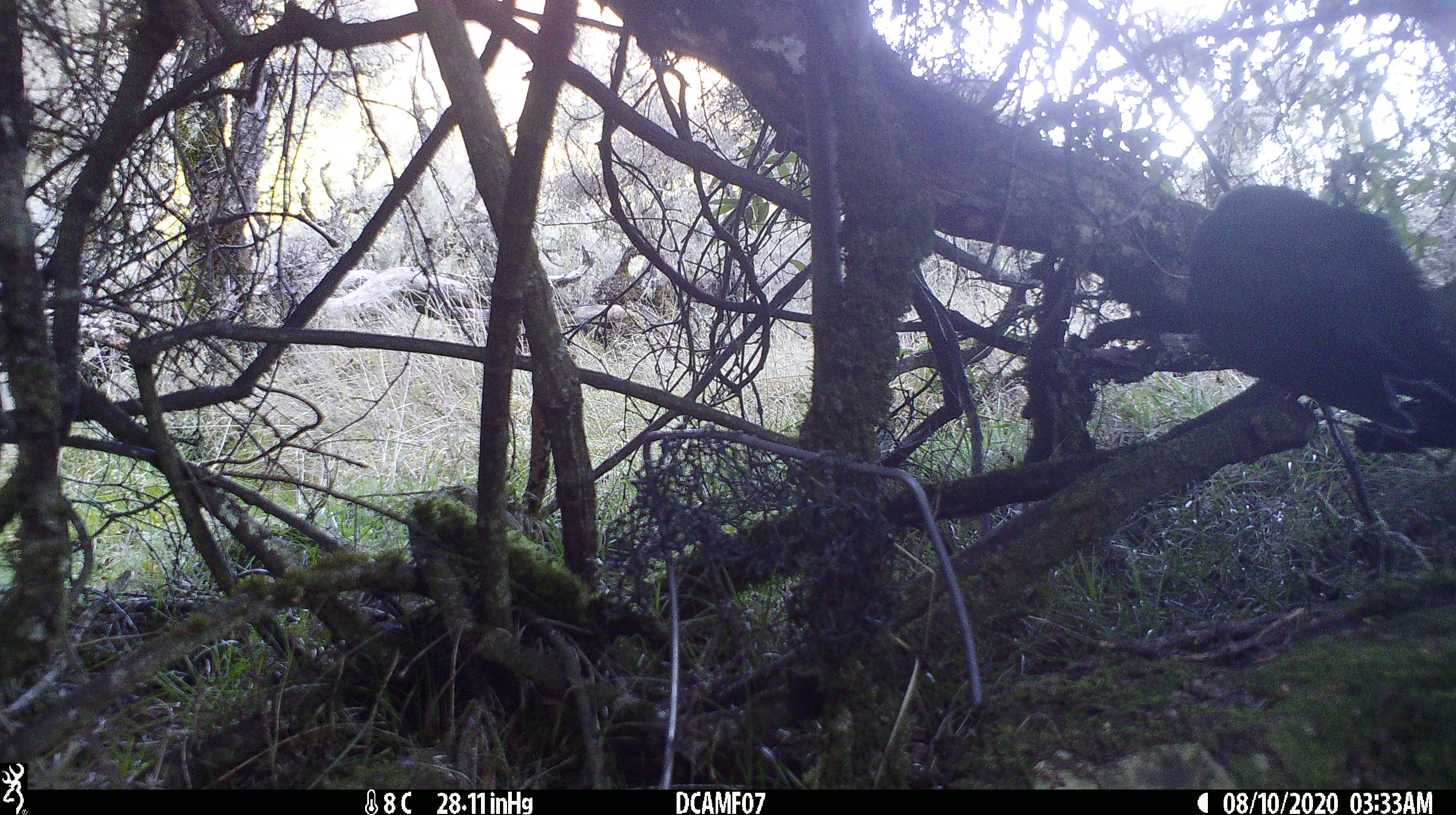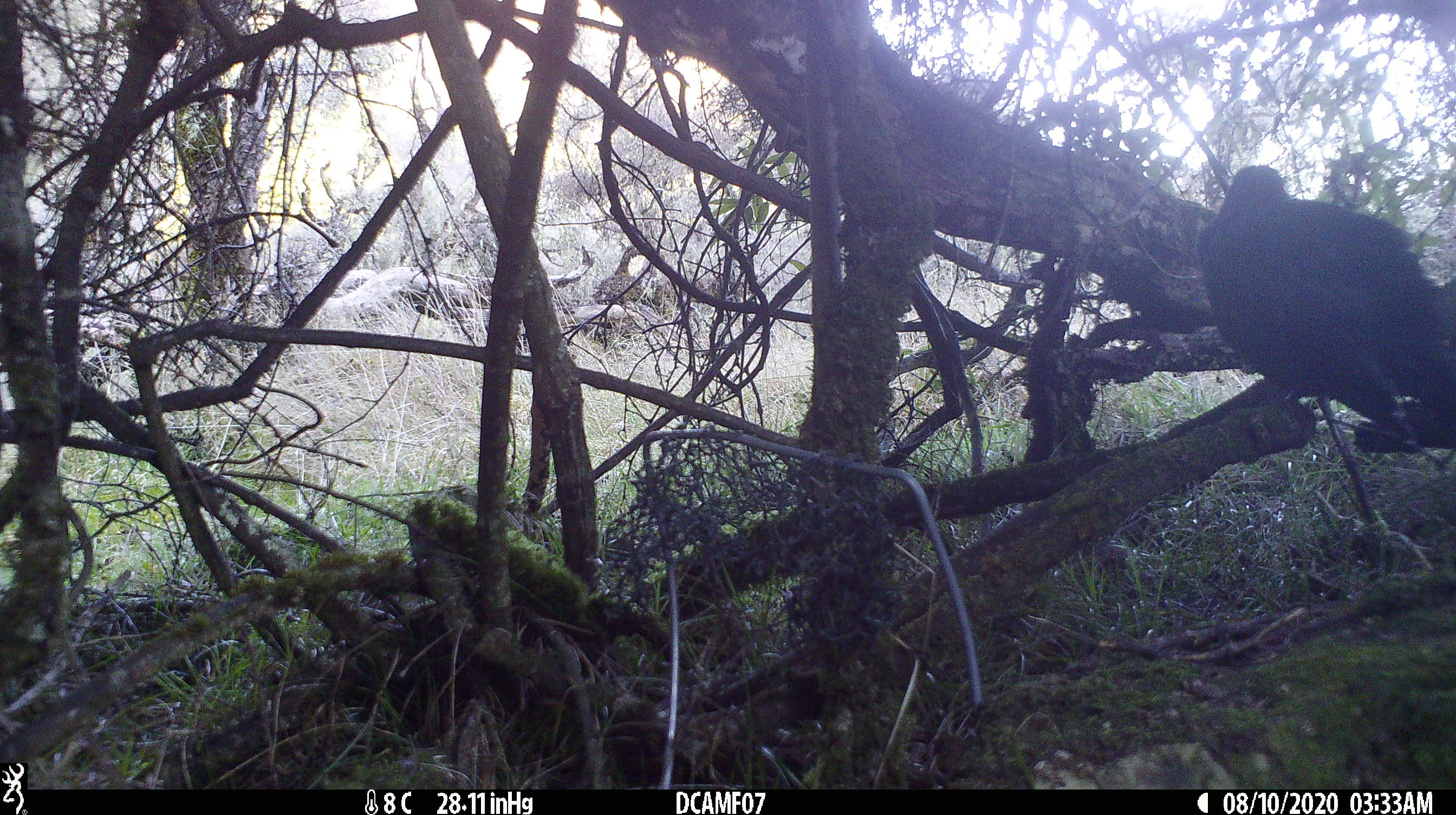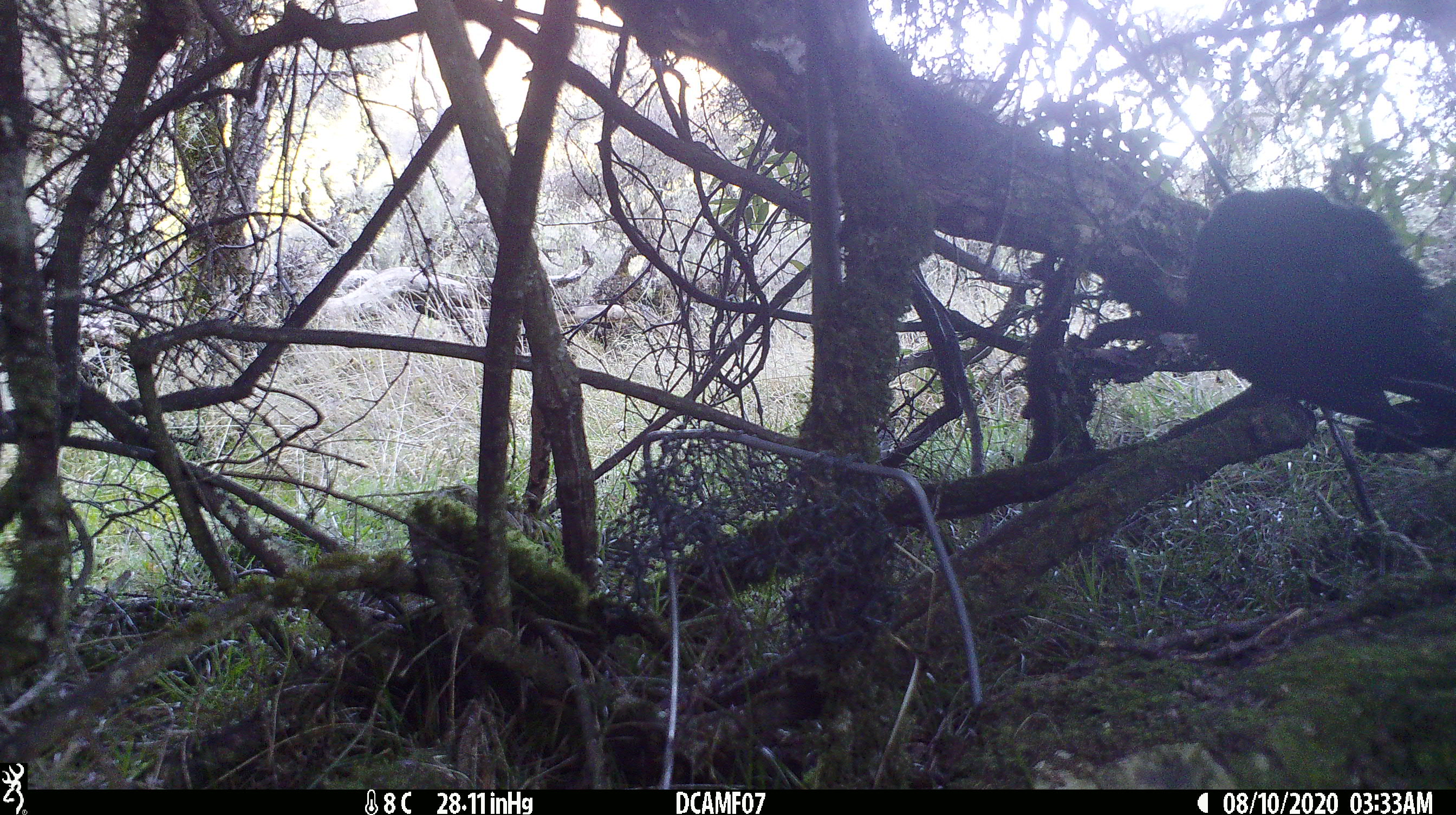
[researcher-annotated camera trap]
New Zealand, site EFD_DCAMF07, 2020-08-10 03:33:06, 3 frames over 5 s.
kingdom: Animalia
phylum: Chordata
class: Aves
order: Passeriformes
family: Turdidae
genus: Turdus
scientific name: Turdus merula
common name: eurasian blackbird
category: blackbird